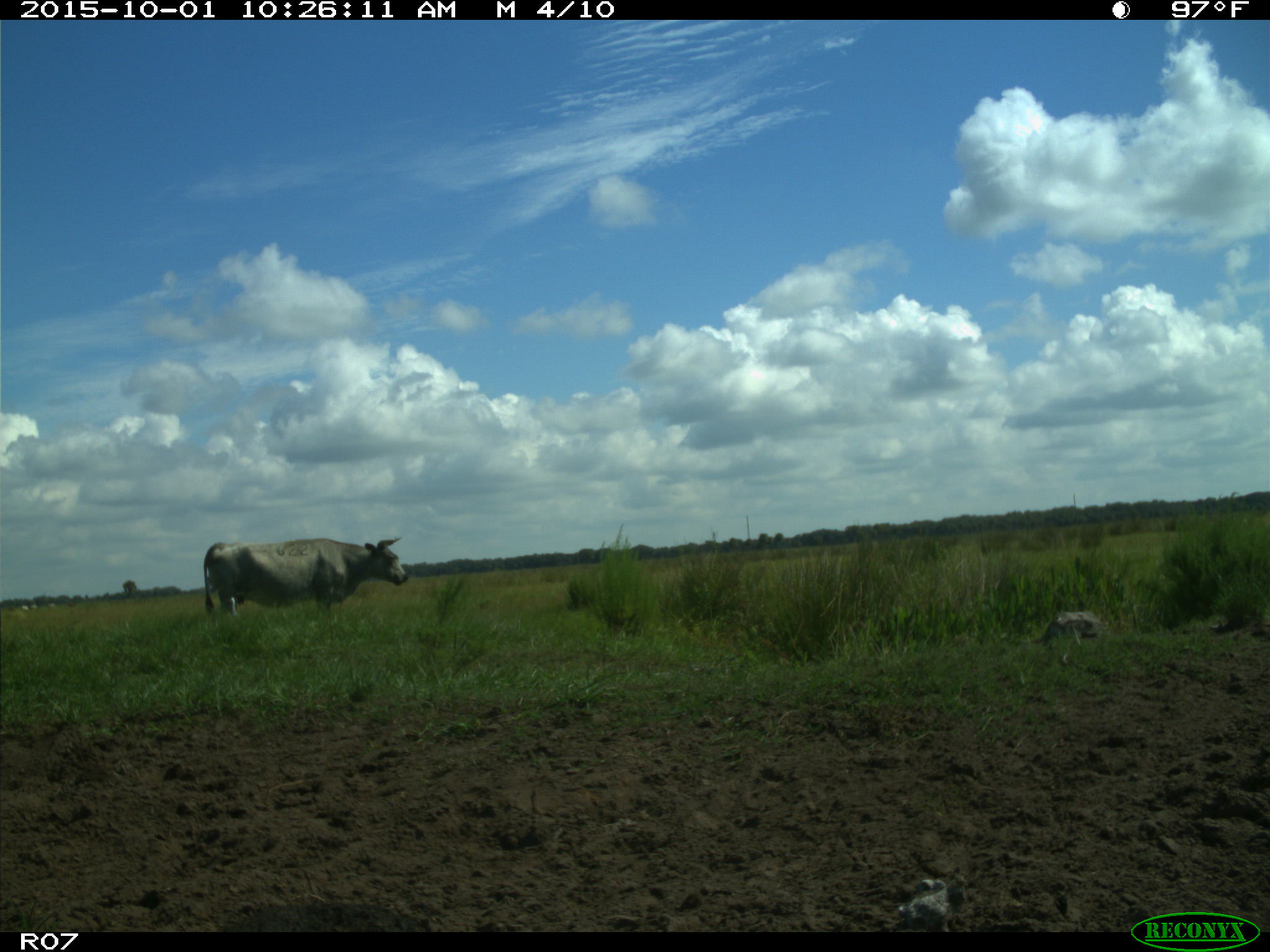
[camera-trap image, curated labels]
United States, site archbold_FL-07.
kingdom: Animalia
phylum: Chordata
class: Mammalia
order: Artiodactyla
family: Bovidae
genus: Bos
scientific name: Bos taurus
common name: domestic cow